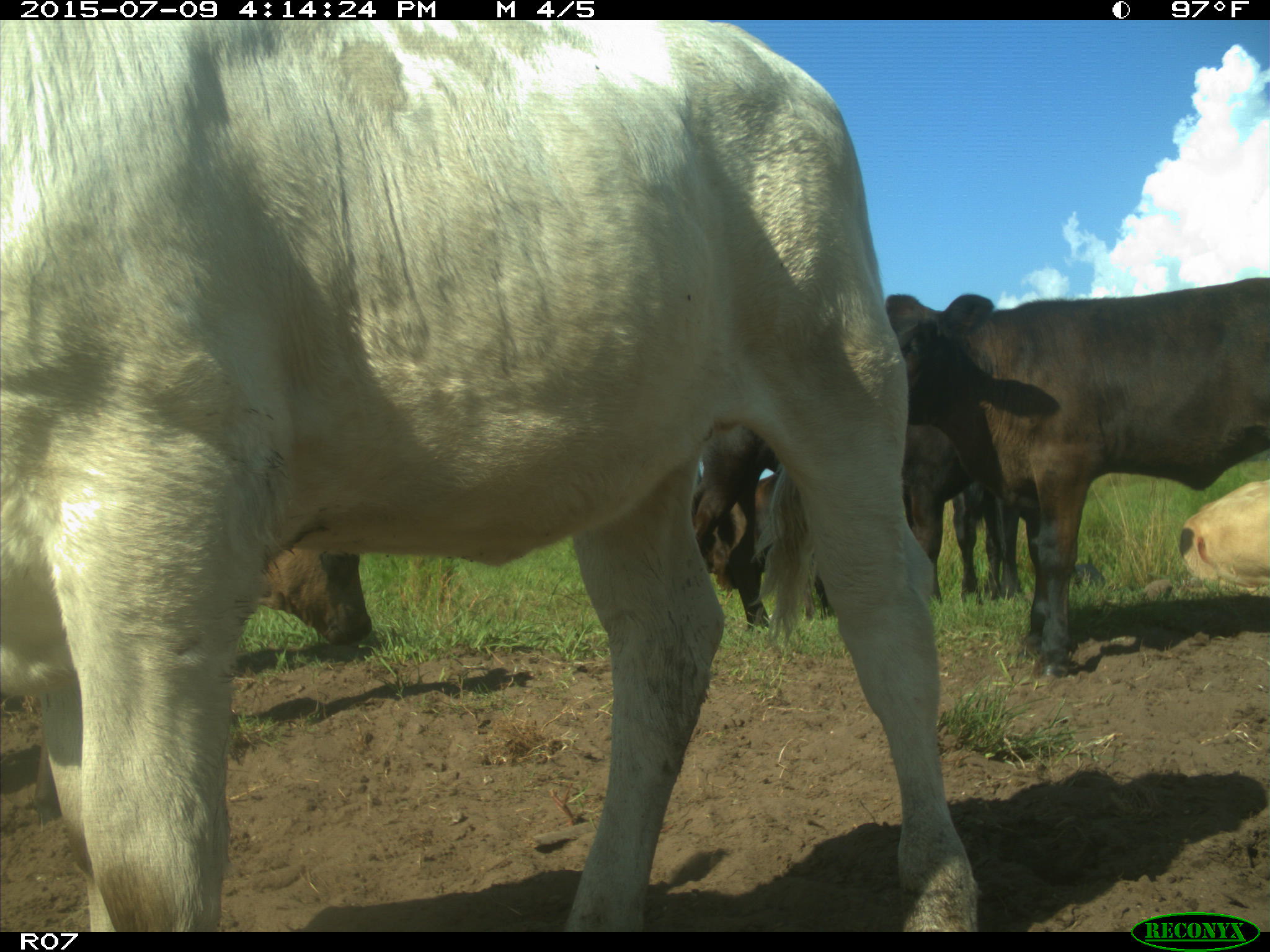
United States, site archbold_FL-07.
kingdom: Animalia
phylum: Chordata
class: Mammalia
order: Artiodactyla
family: Bovidae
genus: Bos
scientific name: Bos taurus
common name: domestic cow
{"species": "Bos taurus (domestic cow)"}